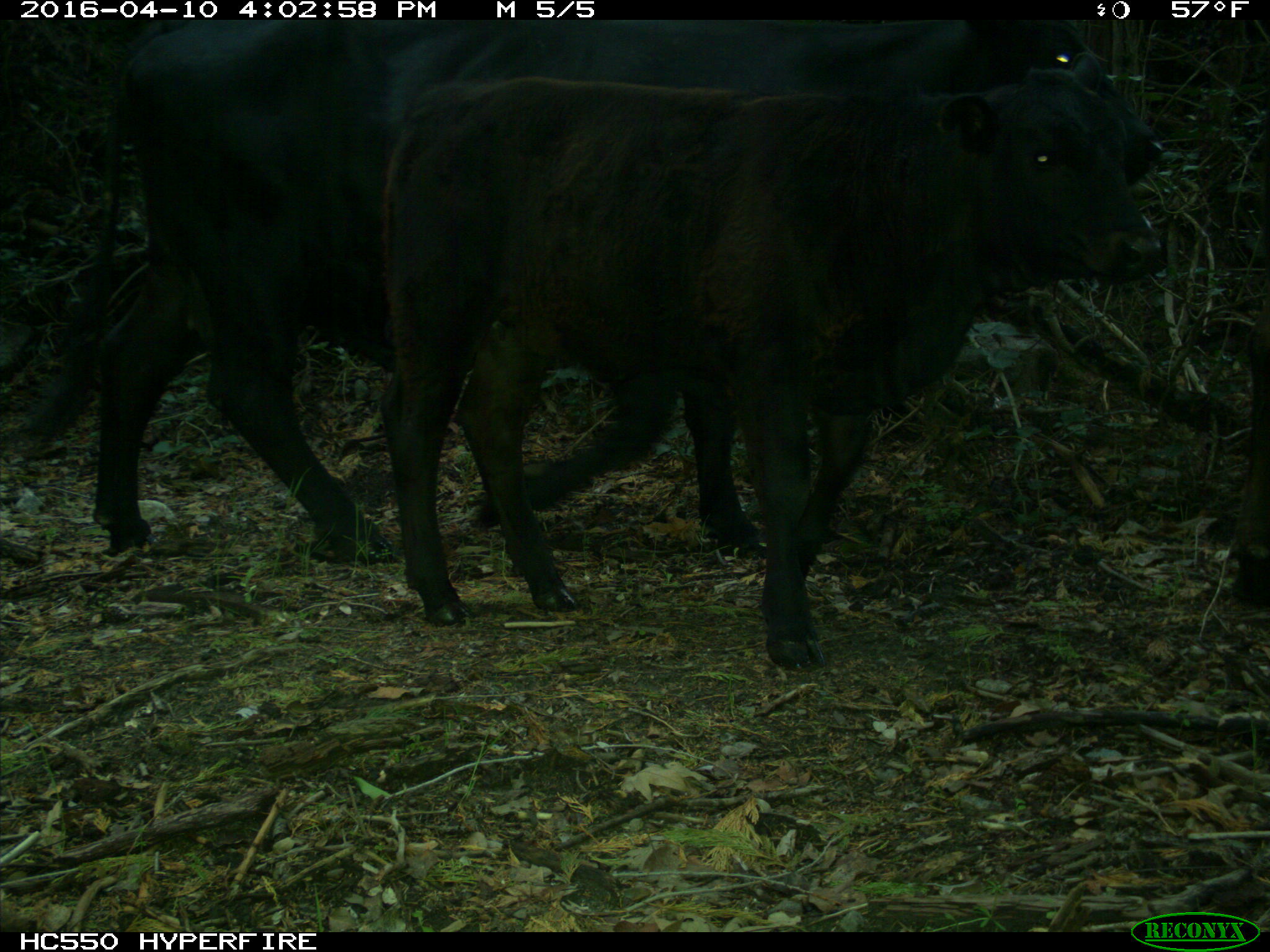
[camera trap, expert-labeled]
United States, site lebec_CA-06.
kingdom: Animalia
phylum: Chordata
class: Mammalia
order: Artiodactyla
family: Bovidae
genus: Bos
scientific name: Bos taurus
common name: domestic cow